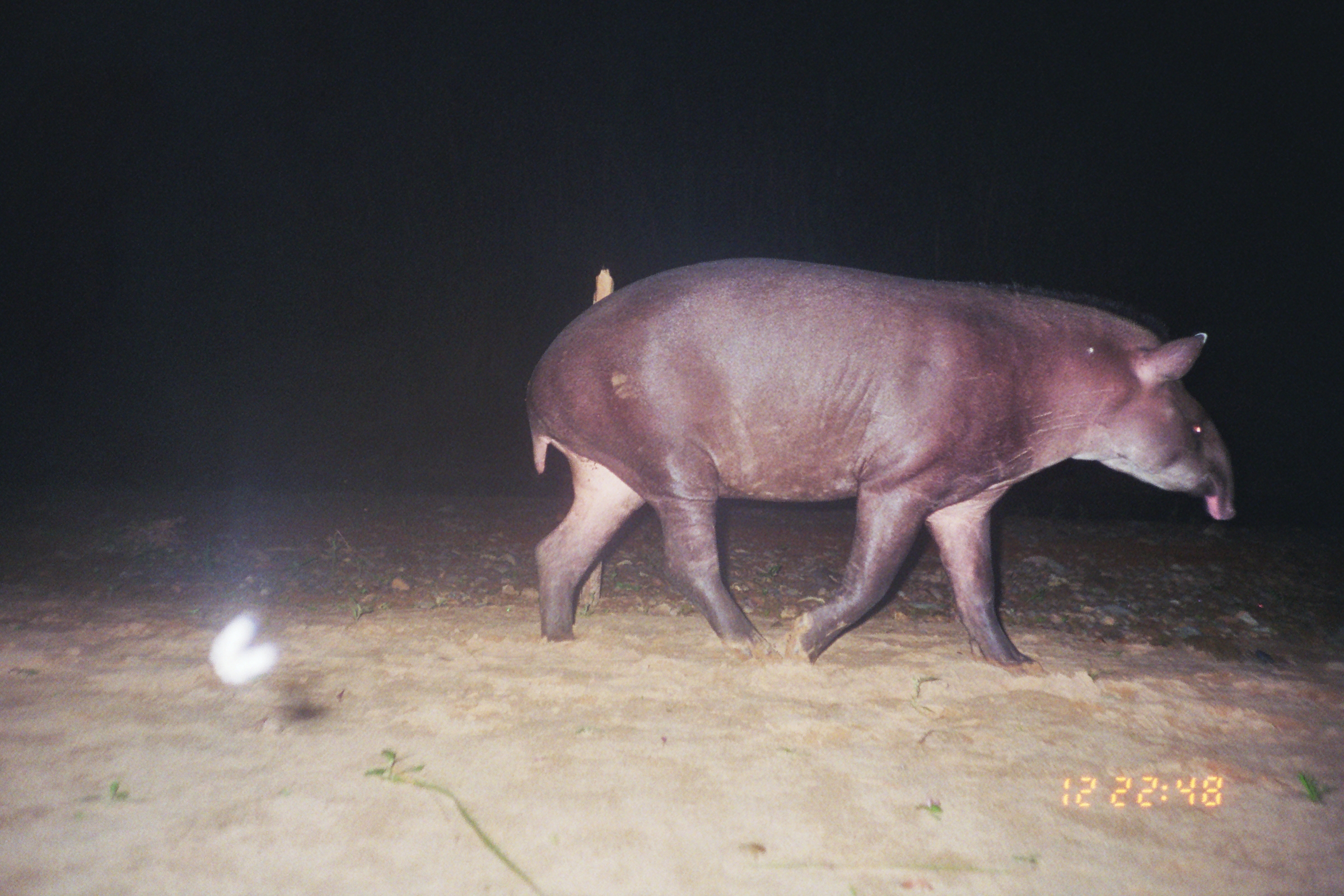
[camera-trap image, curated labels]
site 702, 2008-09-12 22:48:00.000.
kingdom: Animalia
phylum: Chordata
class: Mammalia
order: Perissodactyla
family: Tapiridae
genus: Tapirus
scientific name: Tapirus terrestris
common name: south american tapir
Tapirus terrestris (south american tapir).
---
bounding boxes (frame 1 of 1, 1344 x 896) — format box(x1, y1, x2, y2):
tapirus terrestris: box(523, 256, 1237, 671)